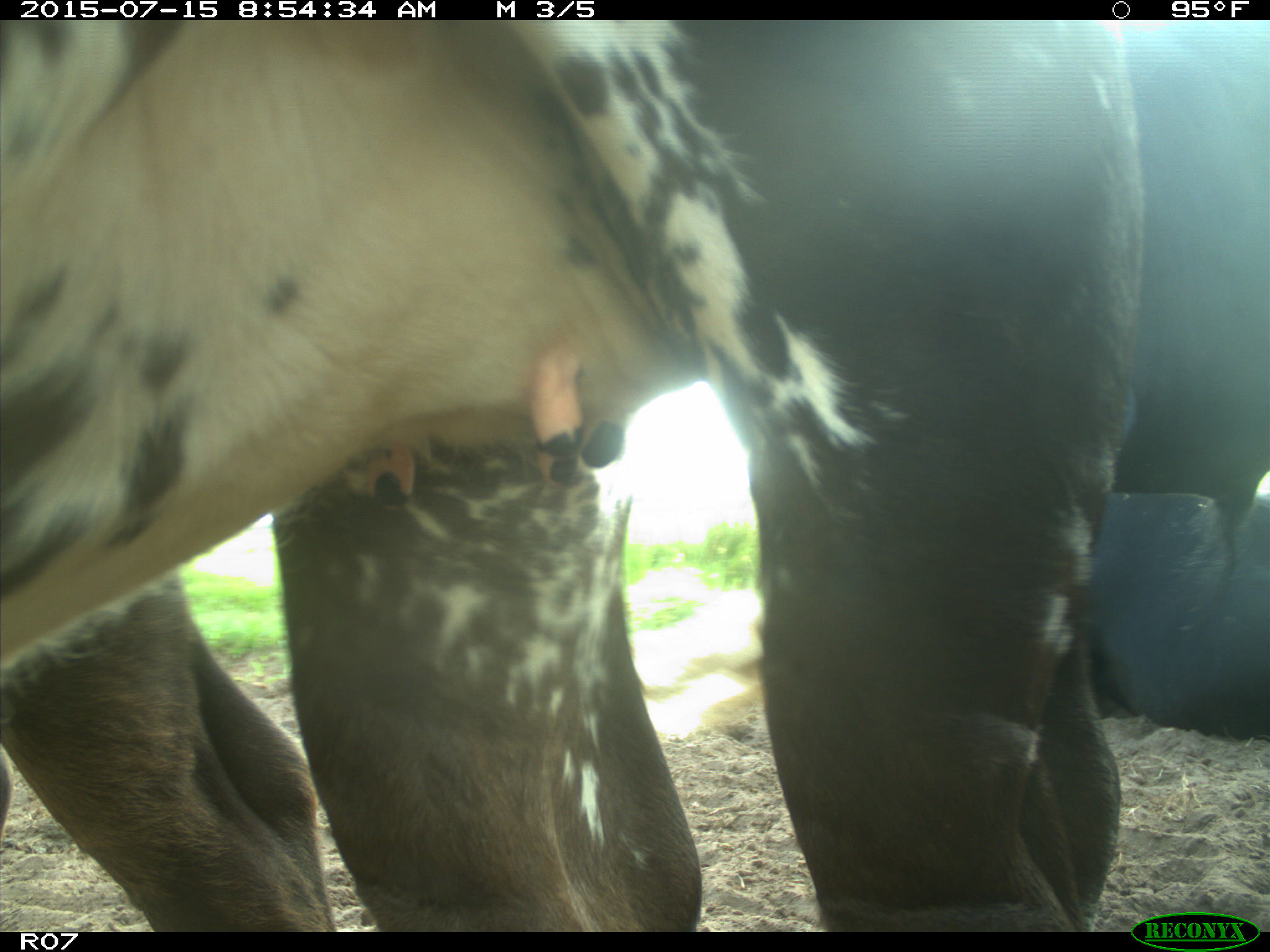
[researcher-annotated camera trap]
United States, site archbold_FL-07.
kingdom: Animalia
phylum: Chordata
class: Mammalia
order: Artiodactyla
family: Bovidae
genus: Bos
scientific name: Bos taurus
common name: domestic cow